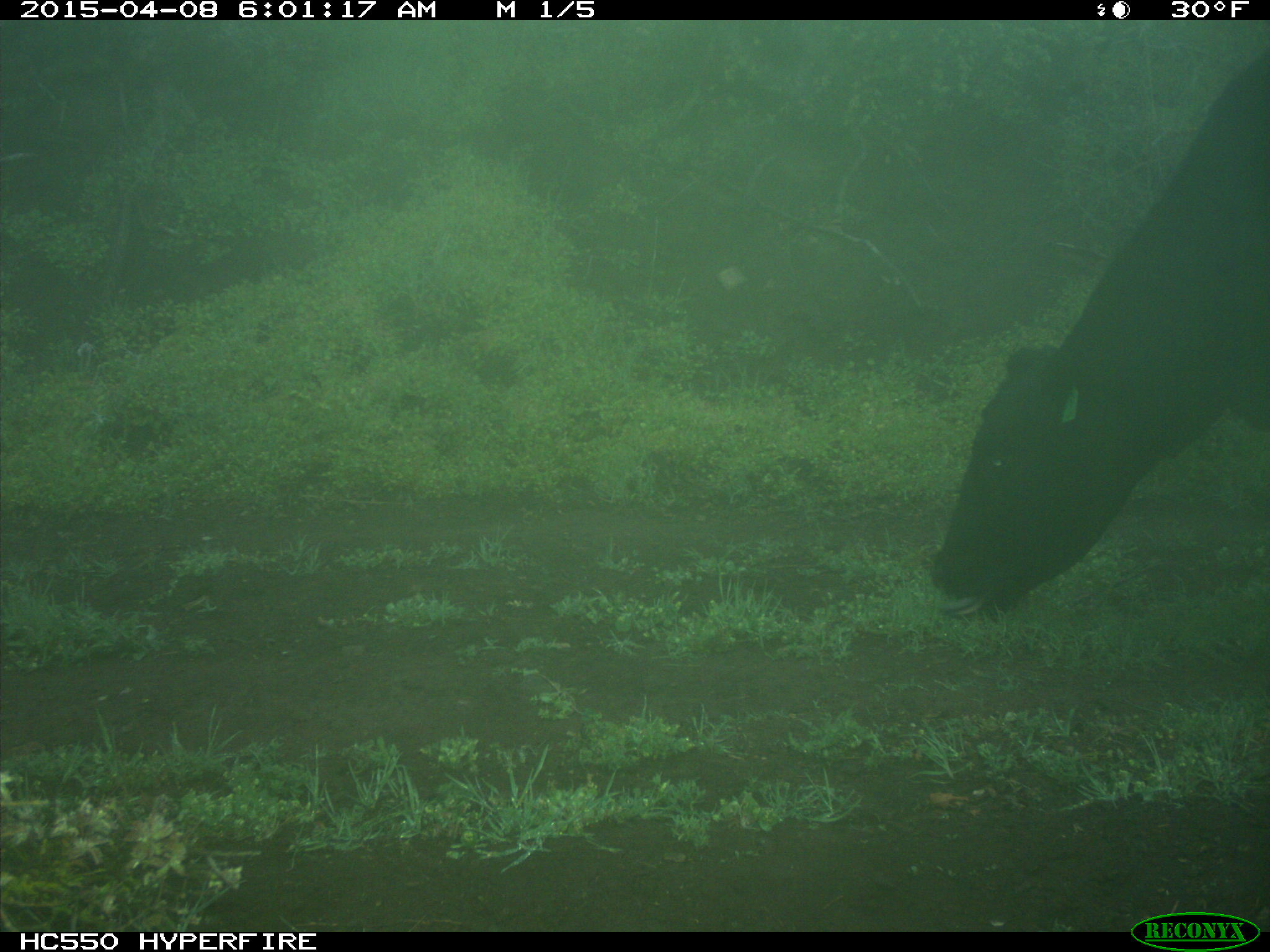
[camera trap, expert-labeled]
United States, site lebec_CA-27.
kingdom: Animalia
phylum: Chordata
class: Mammalia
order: Artiodactyla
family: Bovidae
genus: Bos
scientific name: Bos taurus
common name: domestic cow